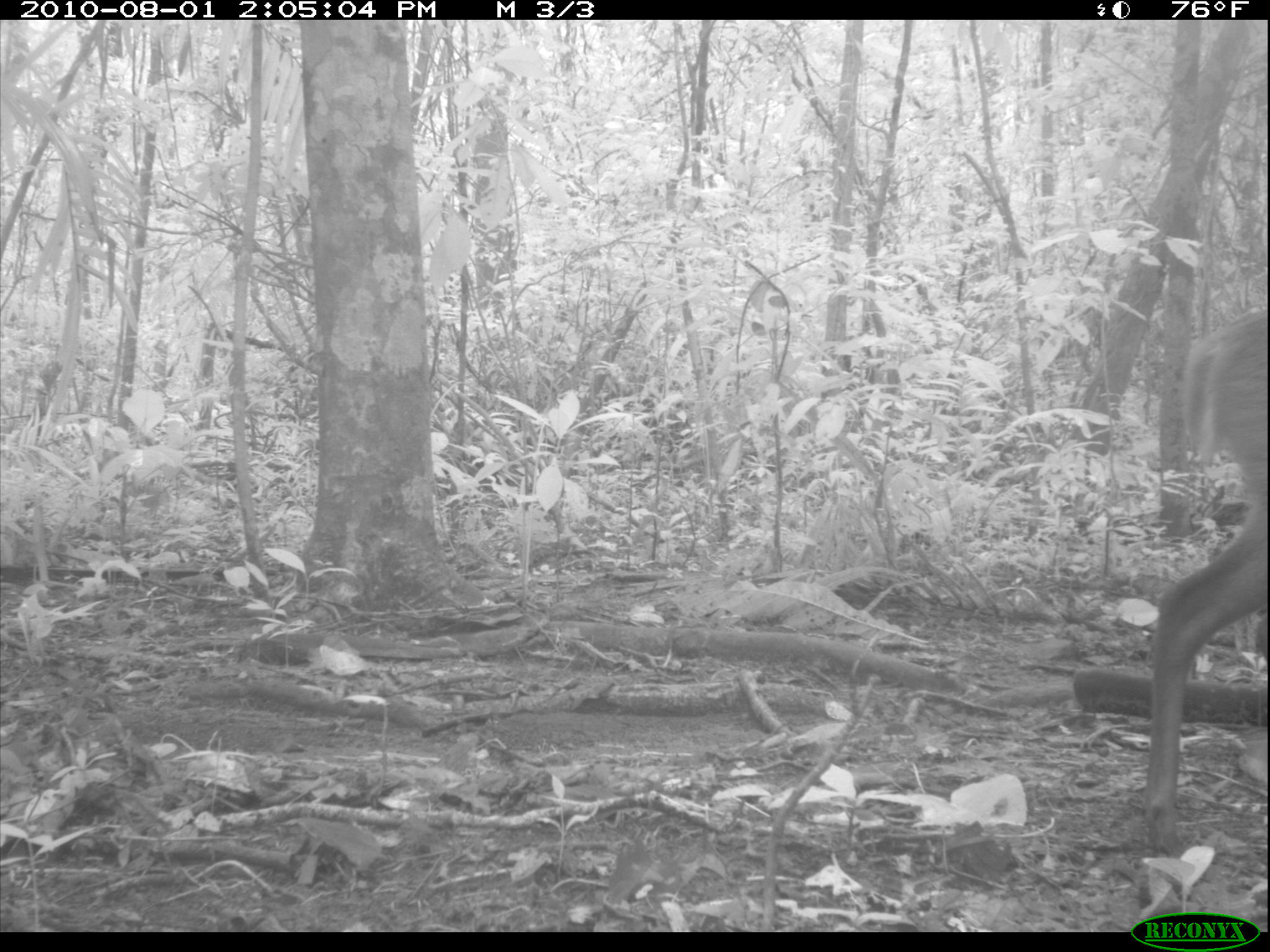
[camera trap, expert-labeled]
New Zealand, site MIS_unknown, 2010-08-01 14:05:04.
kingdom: Animalia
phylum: Chordata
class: Mammalia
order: Artiodactyla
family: Cervidae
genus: Odocoileus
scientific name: Odocoileus virginianus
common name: white-tailed deer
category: white tailed deer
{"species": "white tailed deer (white-tailed deer) (Odocoileus virginianus)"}